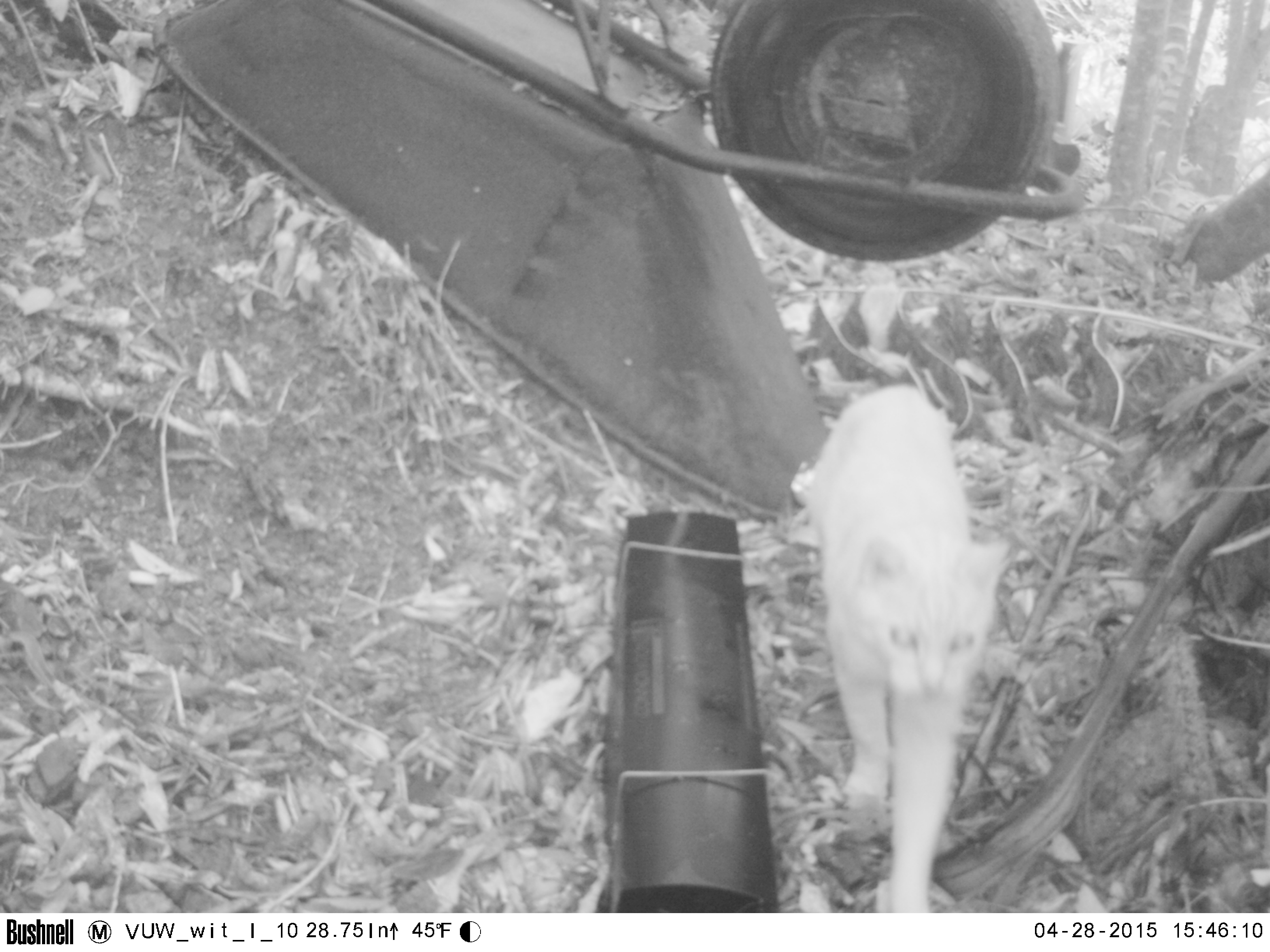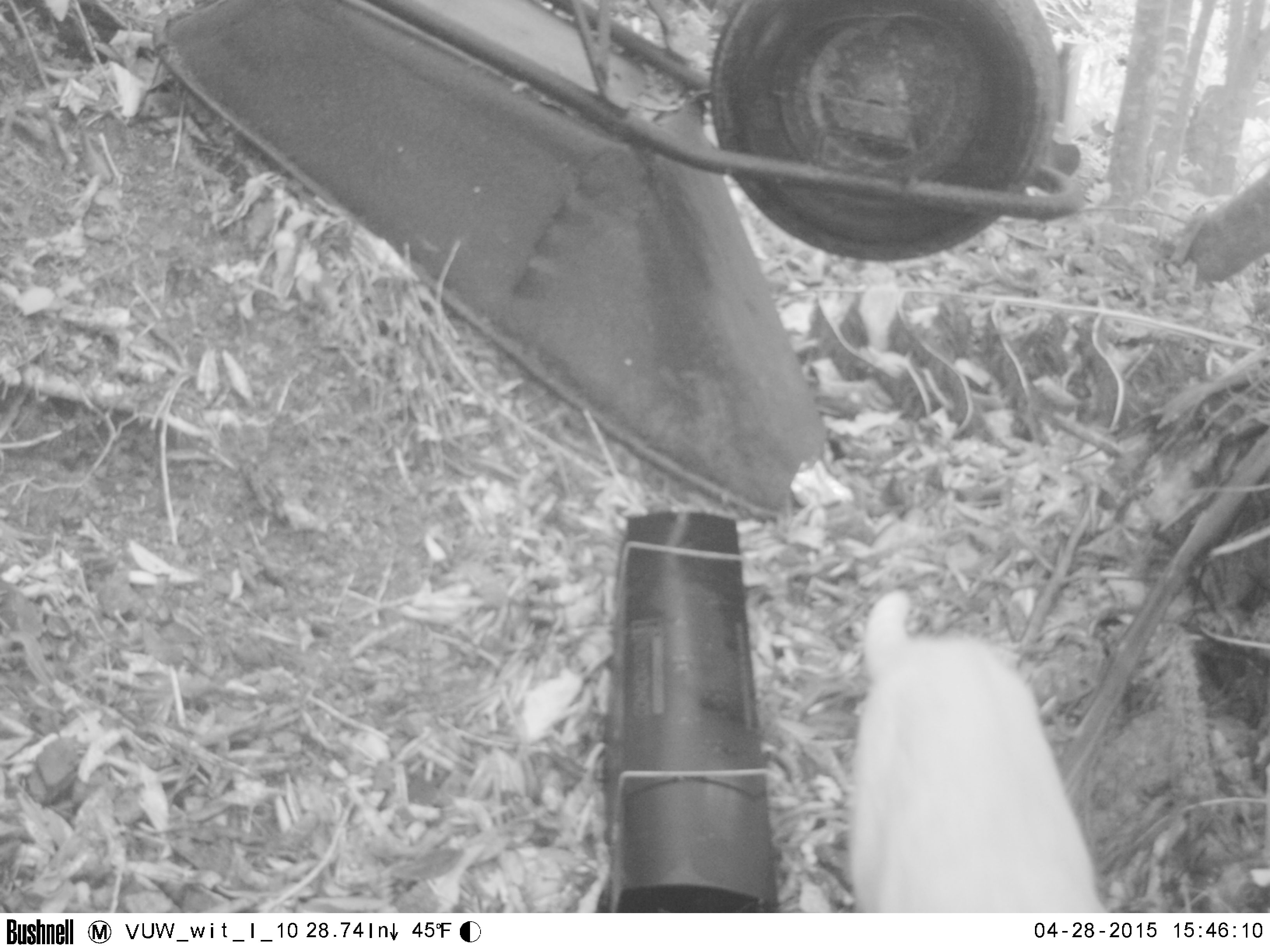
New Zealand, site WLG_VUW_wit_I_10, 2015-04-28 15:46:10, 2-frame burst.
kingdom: Animalia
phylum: Chordata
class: Mammalia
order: Carnivora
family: Felidae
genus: Felis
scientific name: Felis catus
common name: domestic cat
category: cat